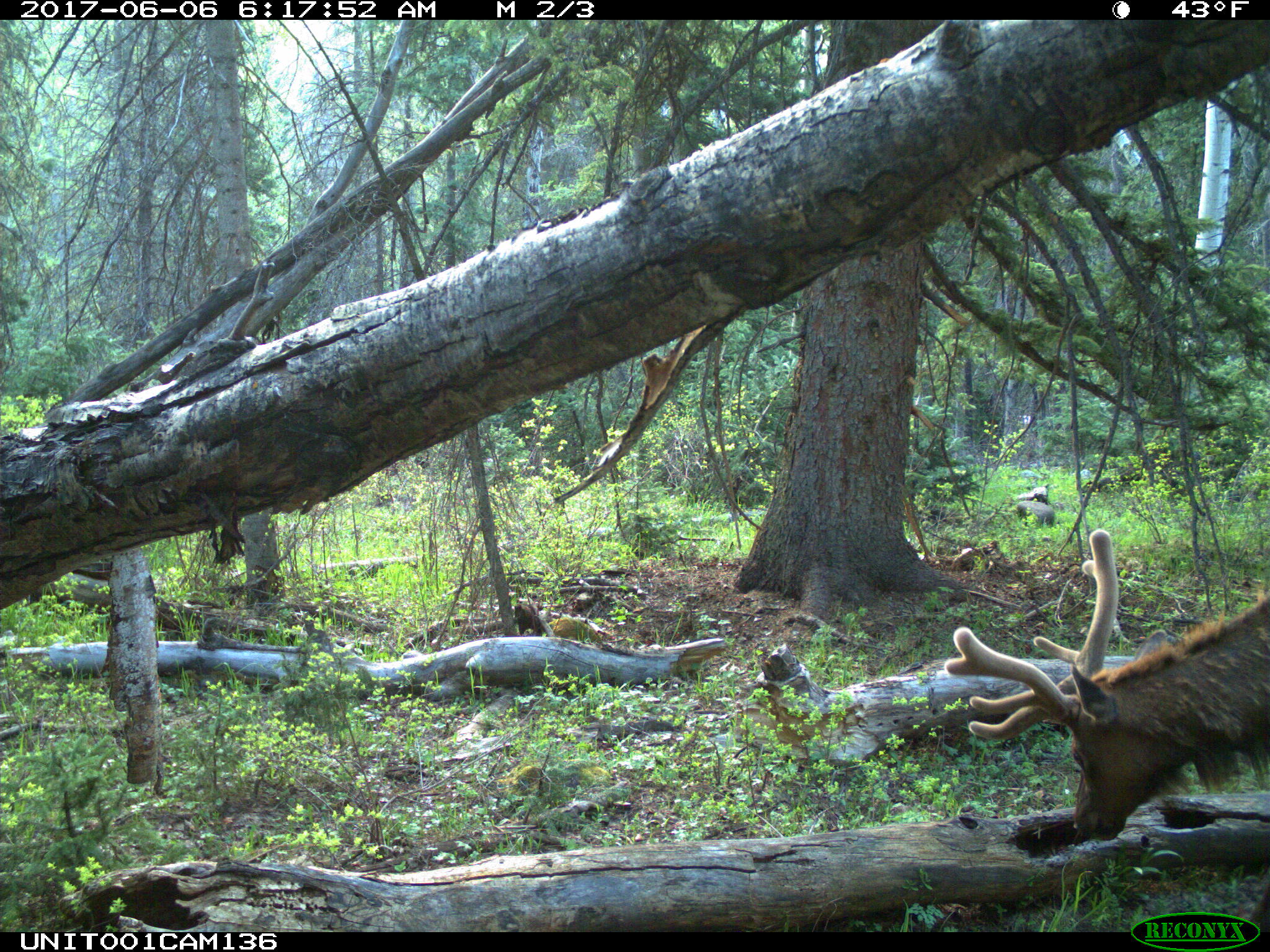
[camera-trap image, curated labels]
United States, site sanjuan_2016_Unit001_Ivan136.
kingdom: Animalia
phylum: Chordata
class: Mammalia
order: Artiodactyla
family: Cervidae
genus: Cervus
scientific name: Cervus elaphus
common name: red deer